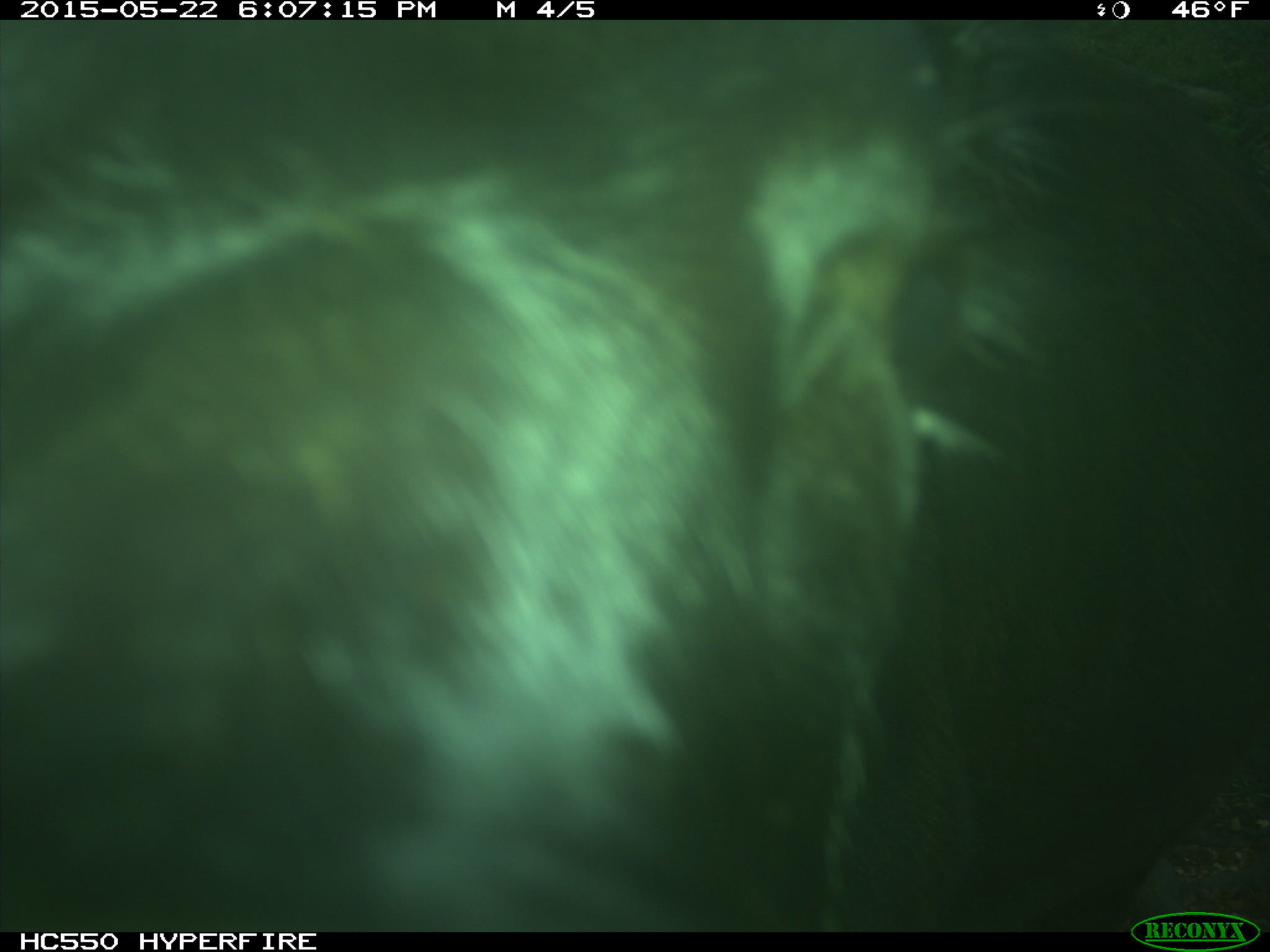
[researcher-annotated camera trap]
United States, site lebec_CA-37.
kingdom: Animalia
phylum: Chordata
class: Mammalia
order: Artiodactyla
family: Bovidae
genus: Bos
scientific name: Bos taurus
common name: domestic cow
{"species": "Bos taurus (domestic cow)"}